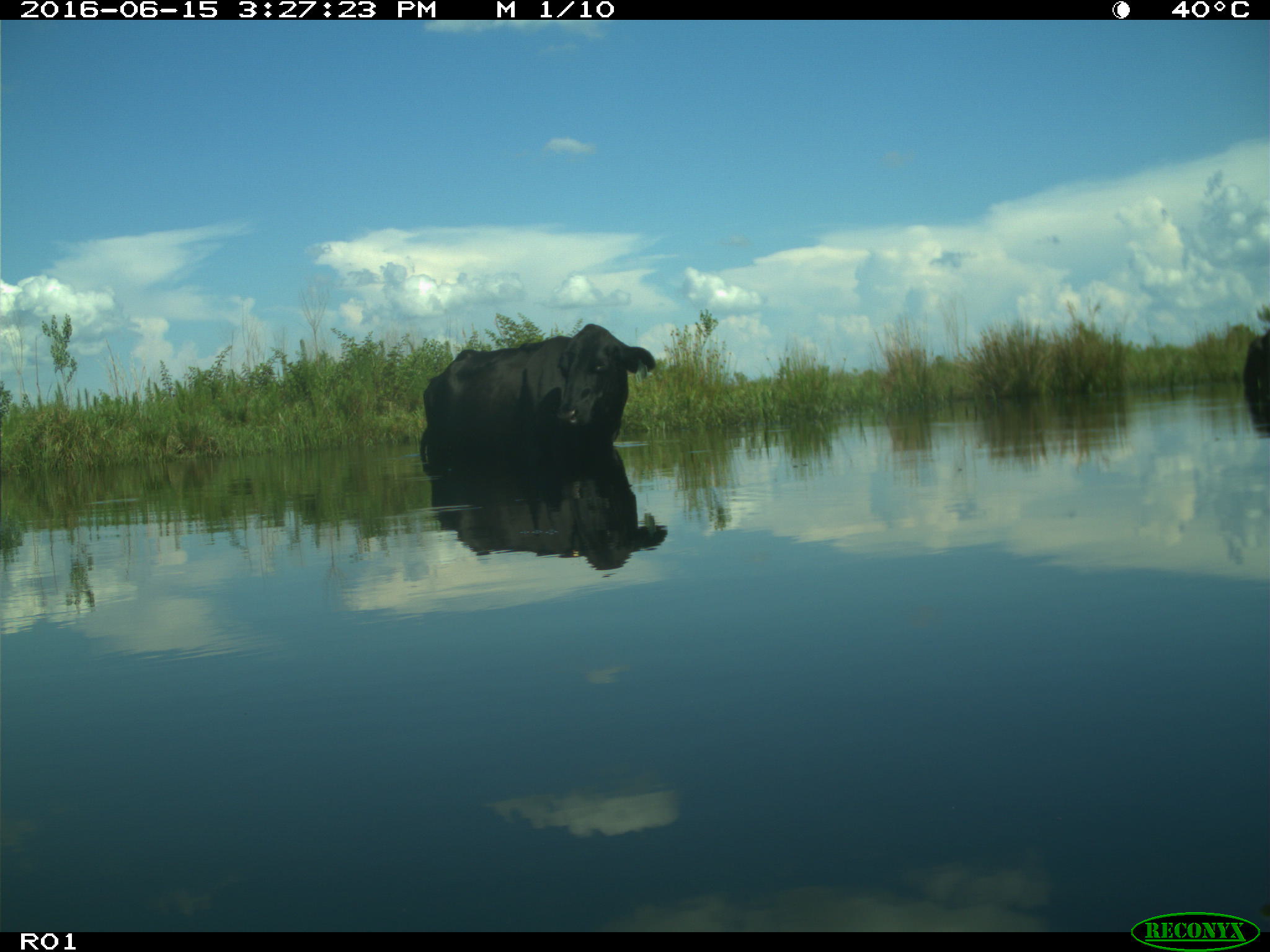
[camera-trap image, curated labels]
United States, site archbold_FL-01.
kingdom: Animalia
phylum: Chordata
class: Mammalia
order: Artiodactyla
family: Bovidae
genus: Bos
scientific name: Bos taurus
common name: domestic cow